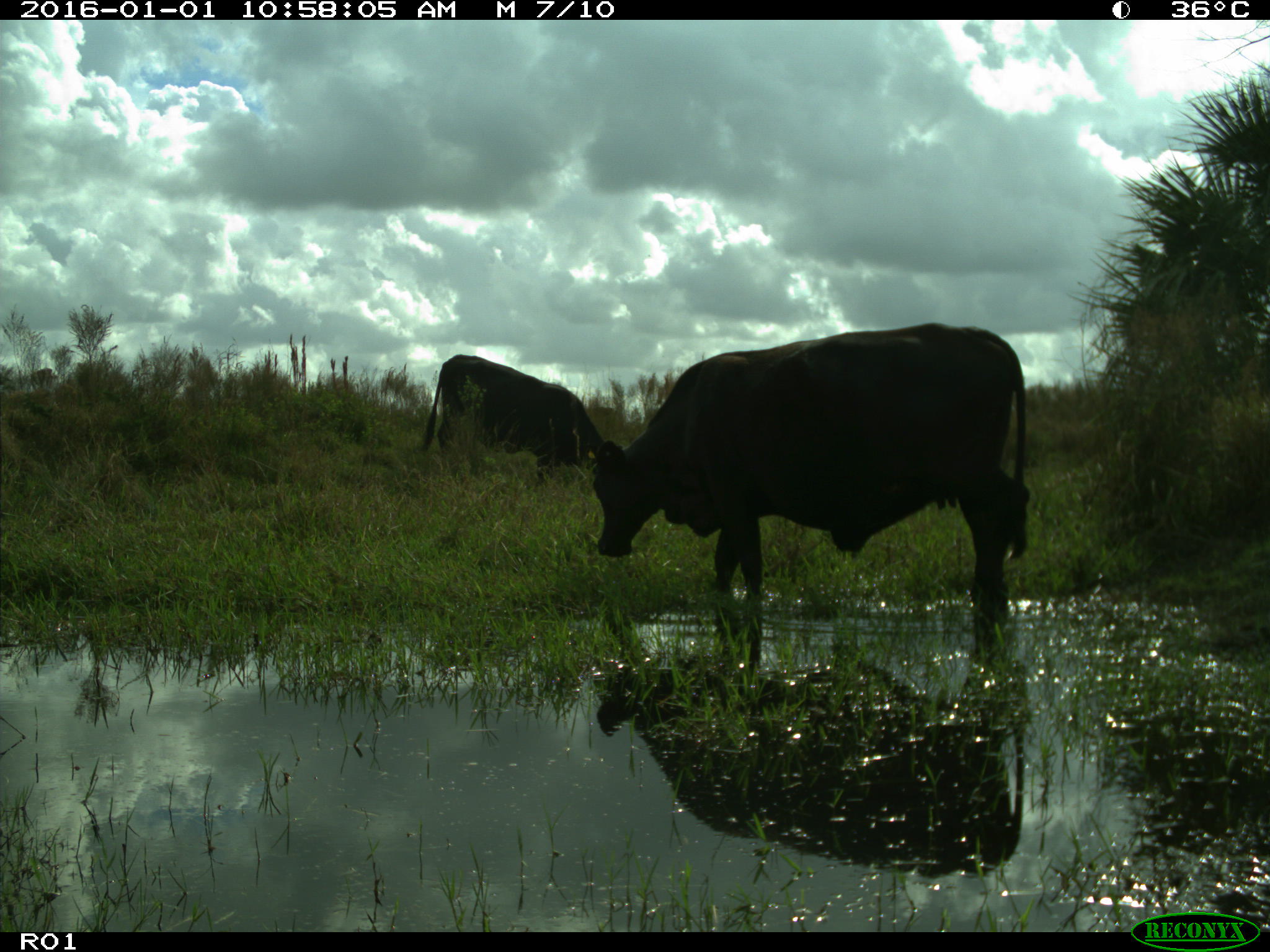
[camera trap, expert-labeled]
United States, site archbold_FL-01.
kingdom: Animalia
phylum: Chordata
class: Mammalia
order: Artiodactyla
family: Bovidae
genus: Bos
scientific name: Bos taurus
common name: domestic cow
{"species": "Bos taurus (domestic cow)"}